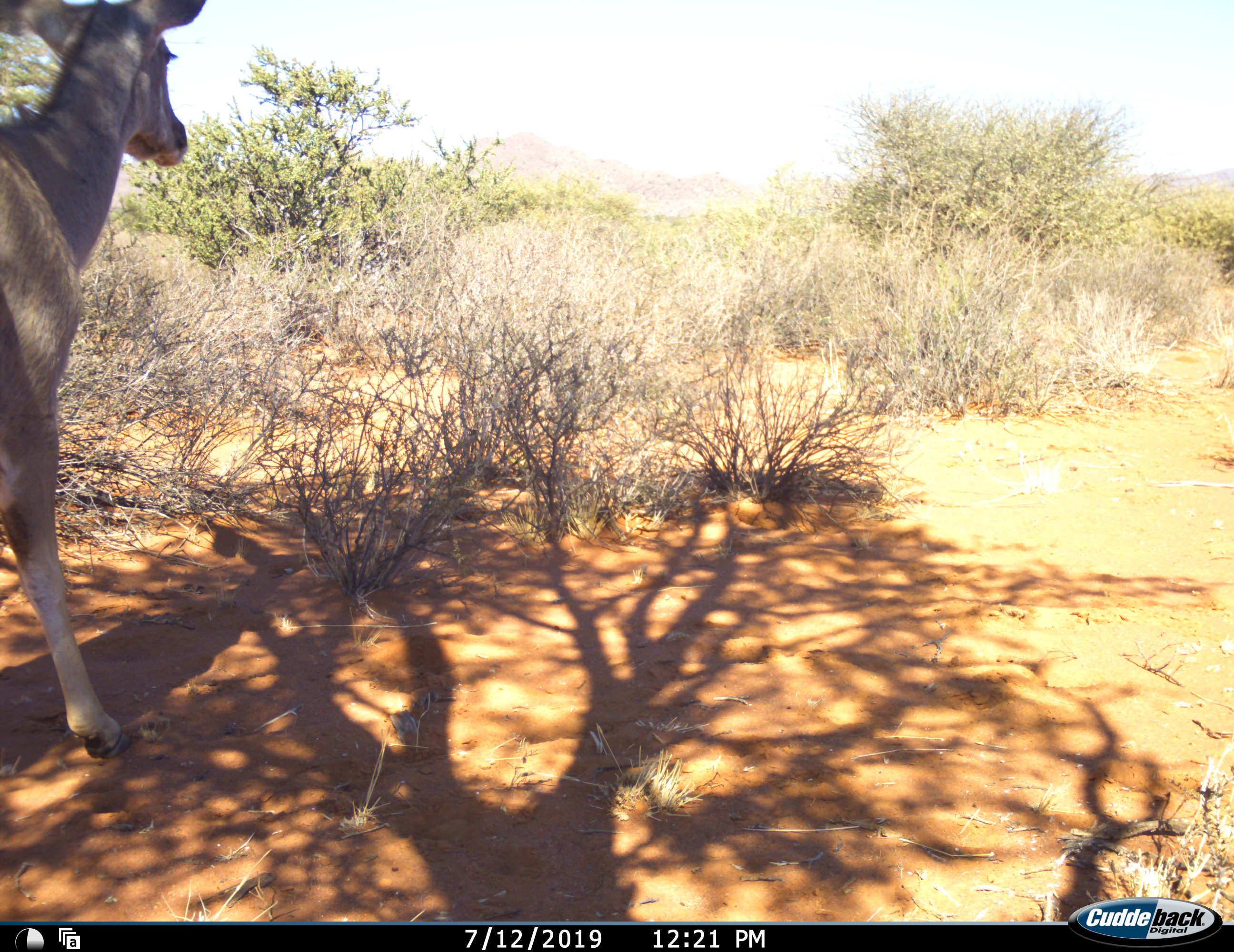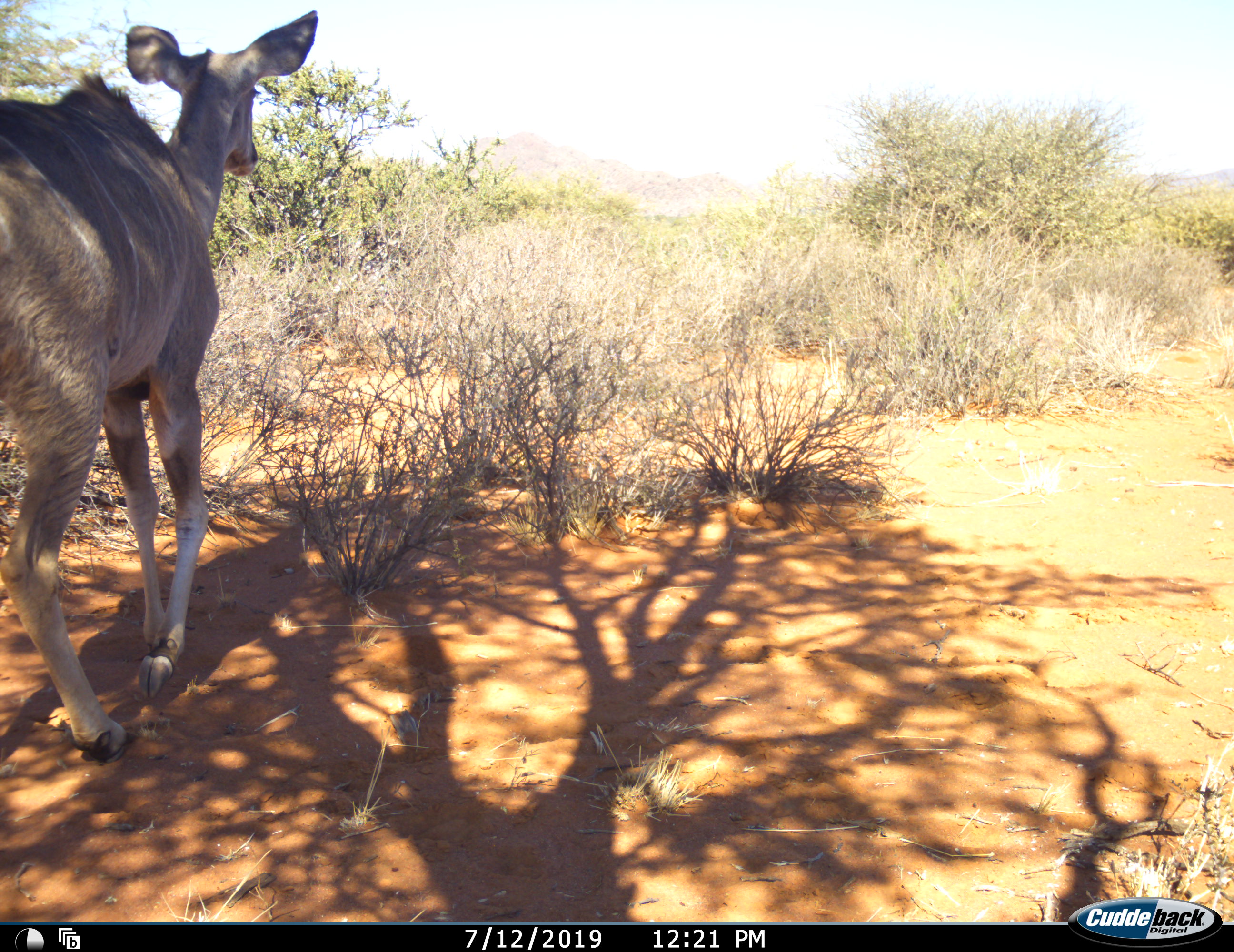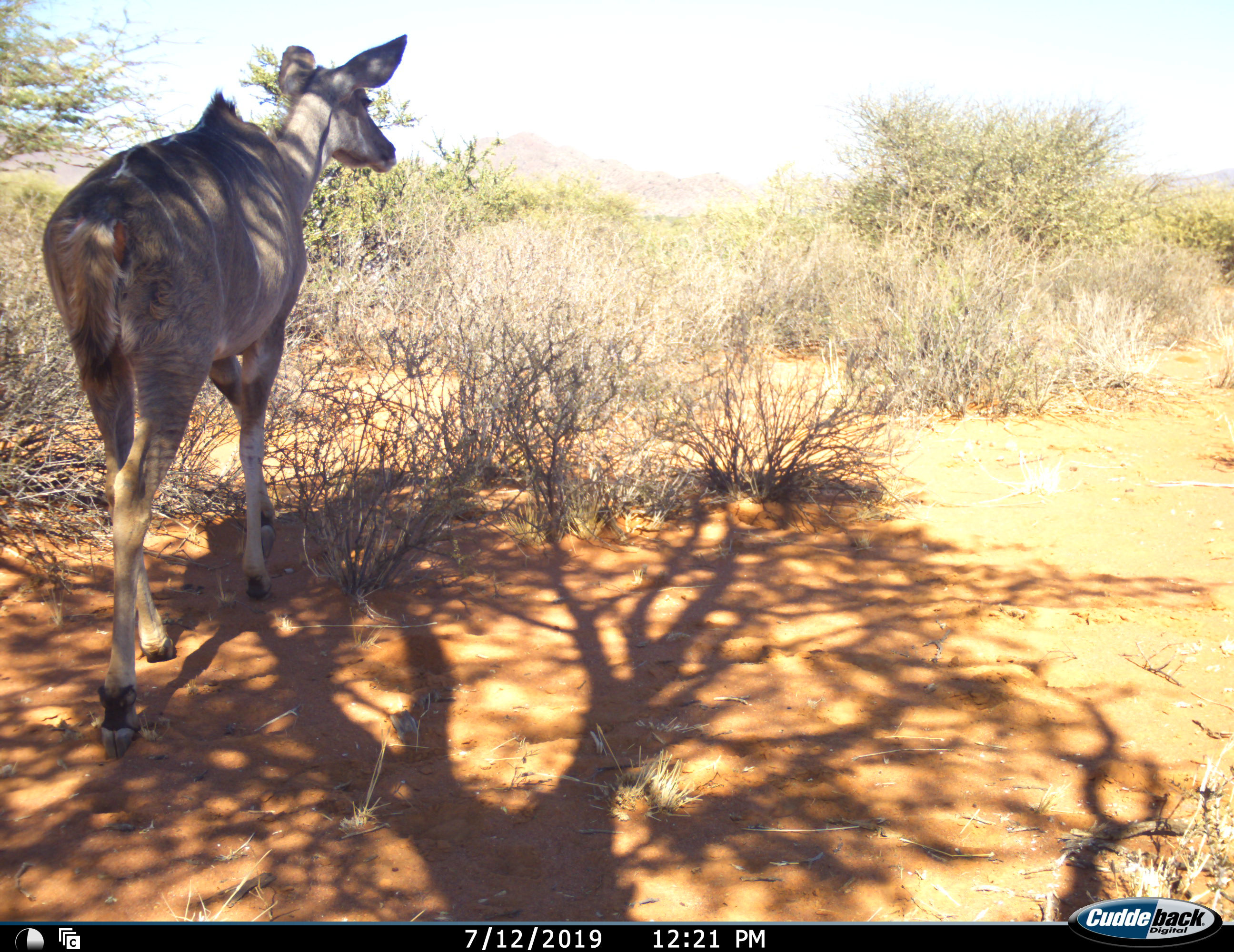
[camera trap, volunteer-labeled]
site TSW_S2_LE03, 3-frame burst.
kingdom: Animalia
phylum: Chordata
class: Mammalia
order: Artiodactyla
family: Bovidae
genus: Tragelaphus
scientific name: Tragelaphus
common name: kudu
Kudu (Tragelaphus), count 1. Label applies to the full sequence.